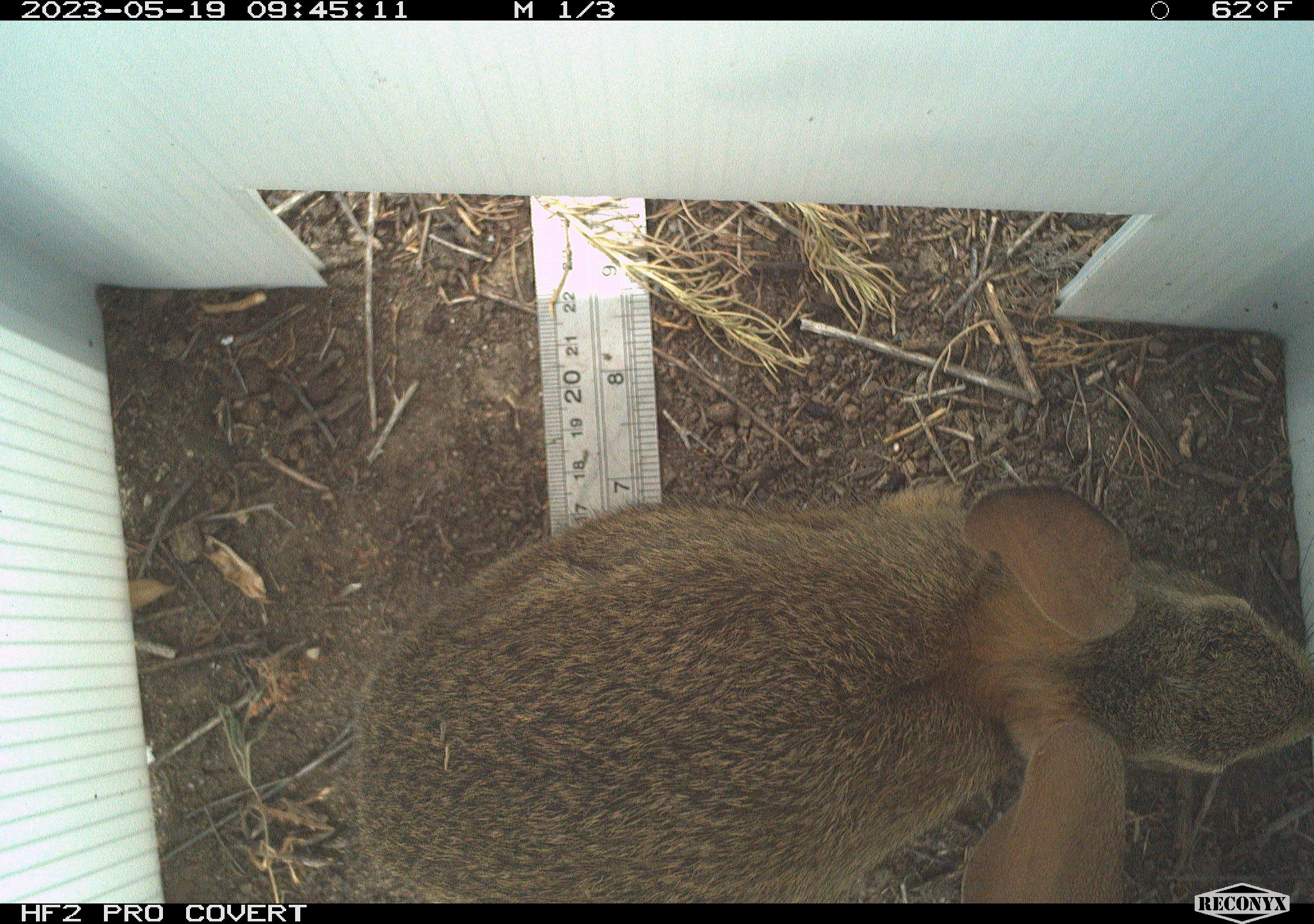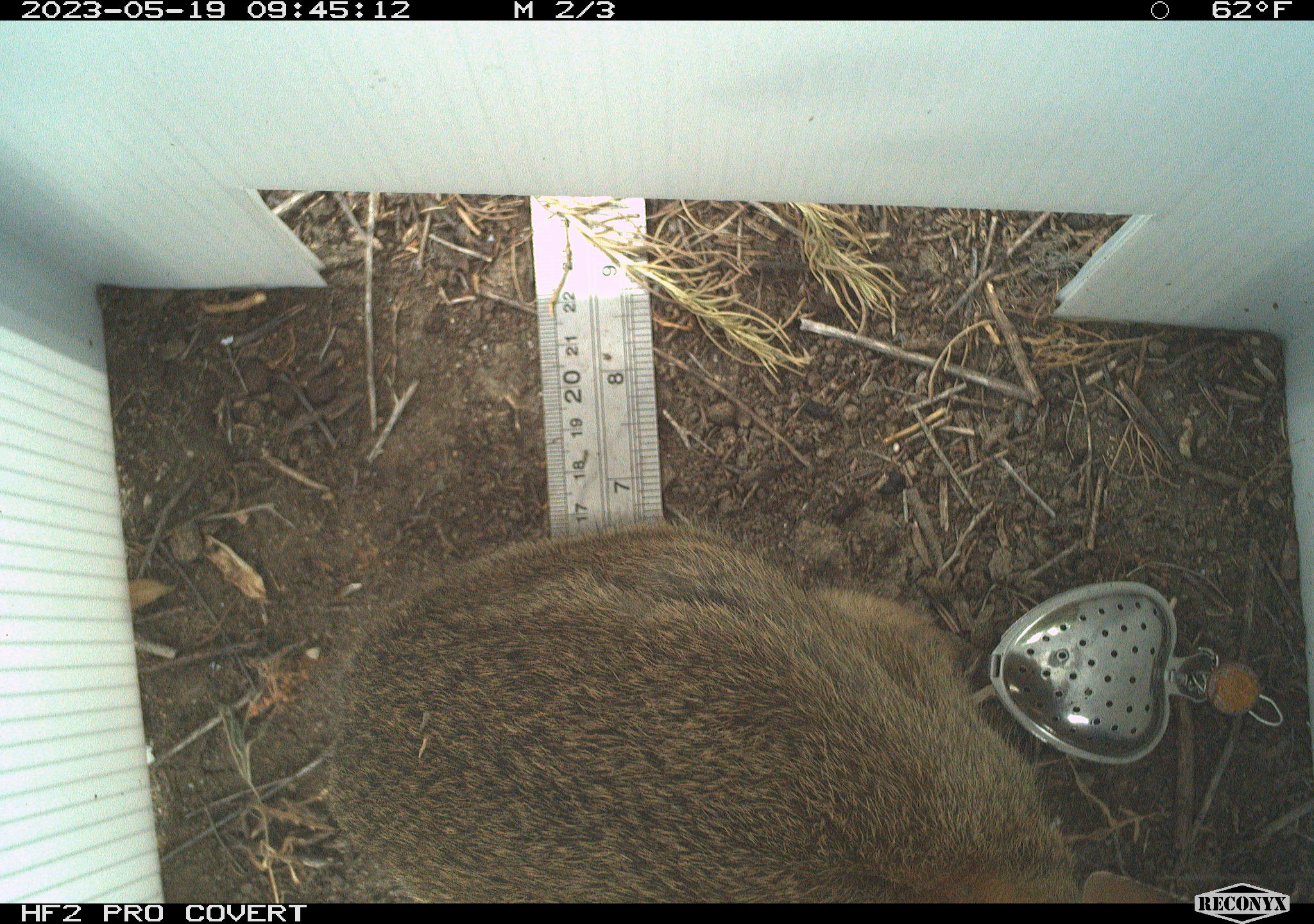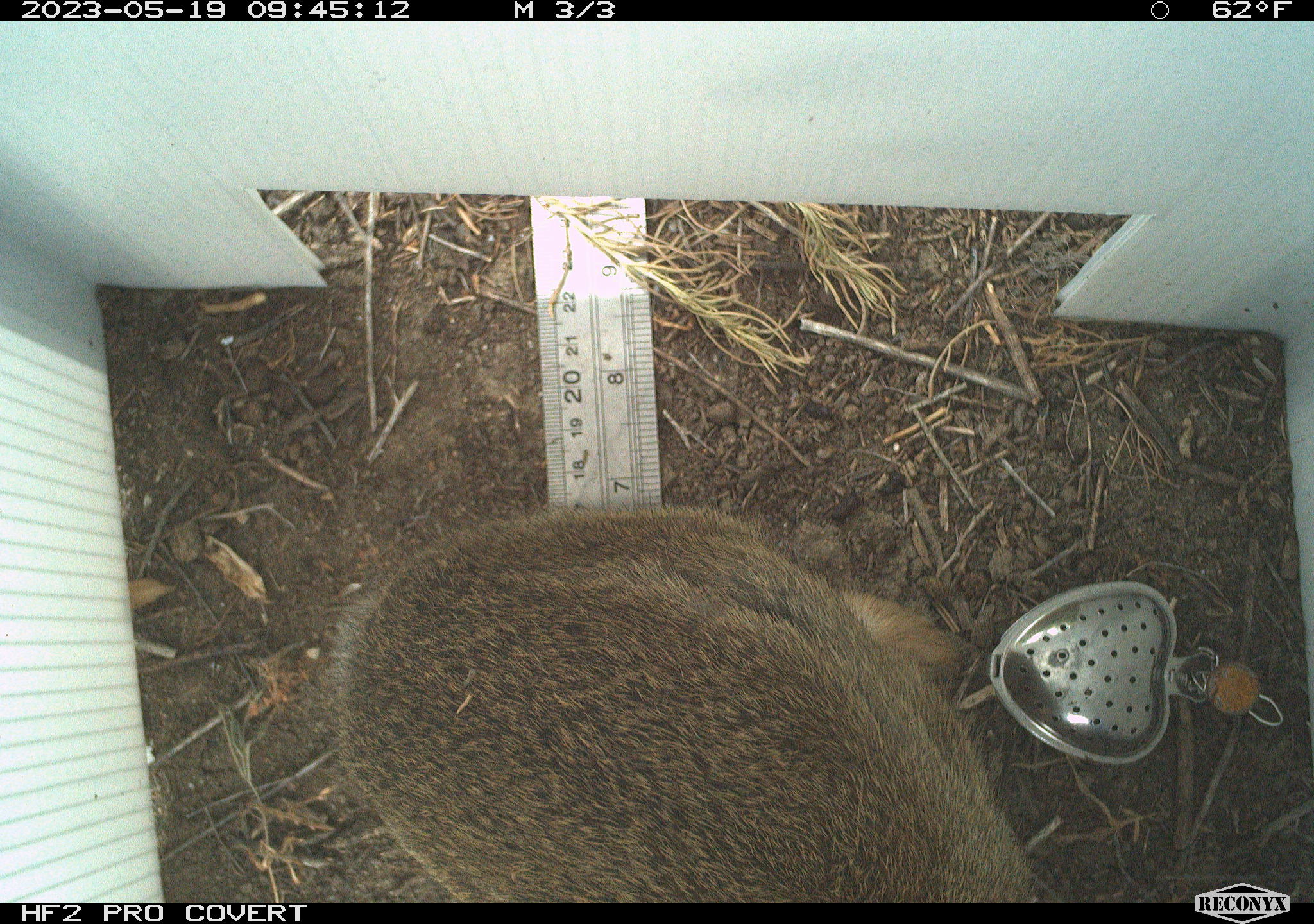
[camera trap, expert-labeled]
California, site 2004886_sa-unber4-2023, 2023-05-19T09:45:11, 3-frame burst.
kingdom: Animalia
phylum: Chordata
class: Mammalia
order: Lagomorpha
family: Leporidae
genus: Sylvilagus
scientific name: Sylvilagus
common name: cottontail rabbits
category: sylvilagus species